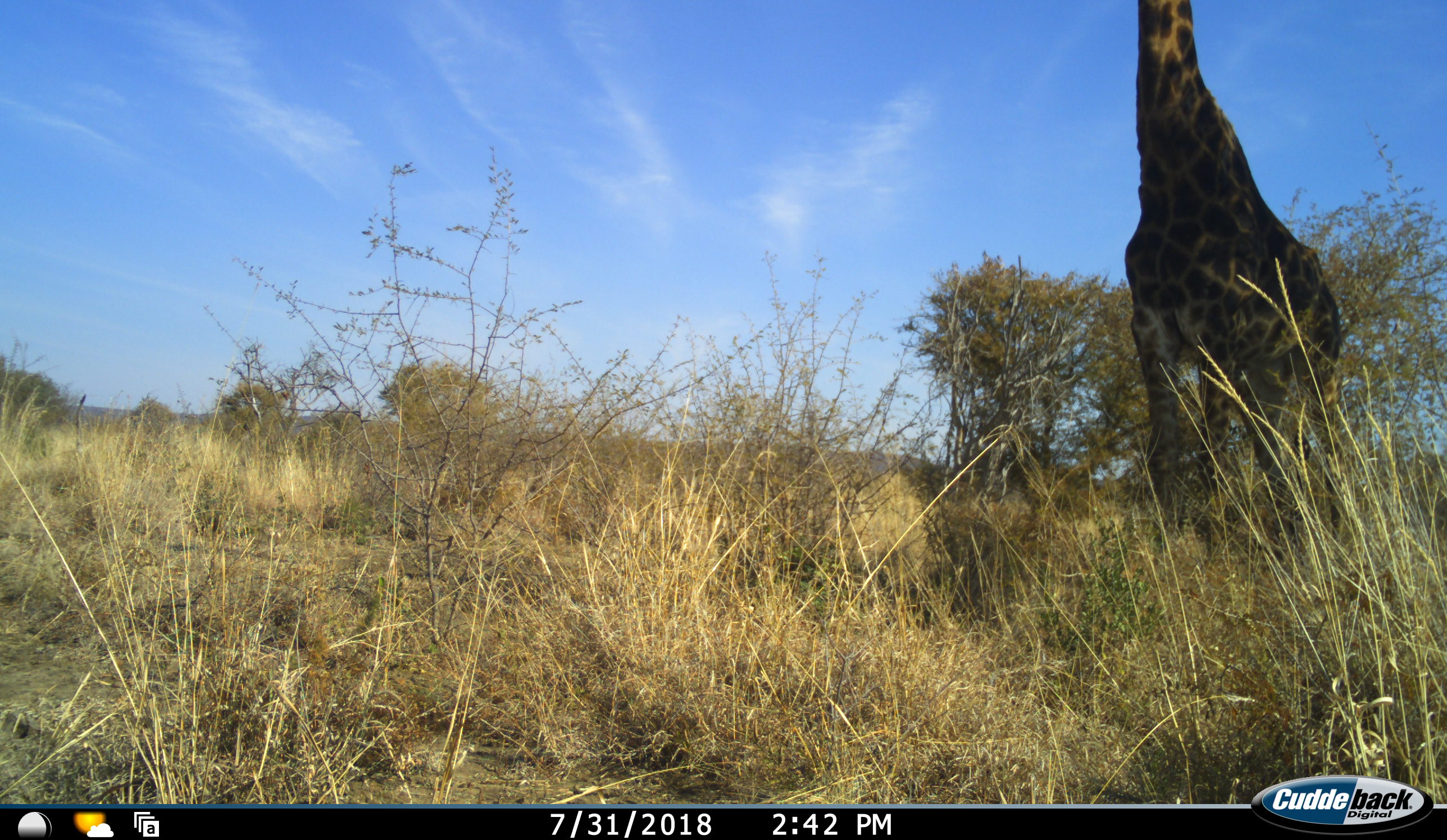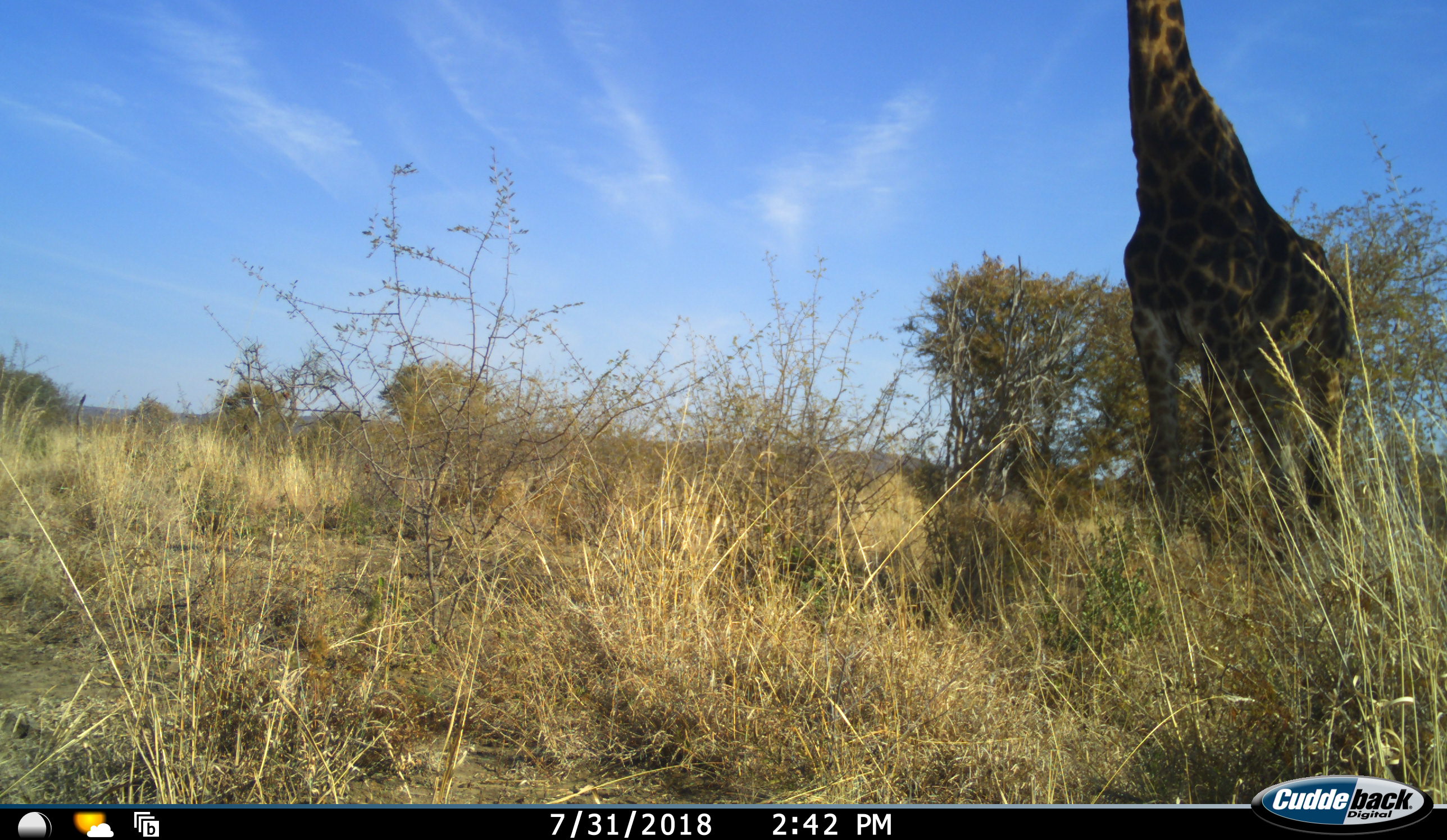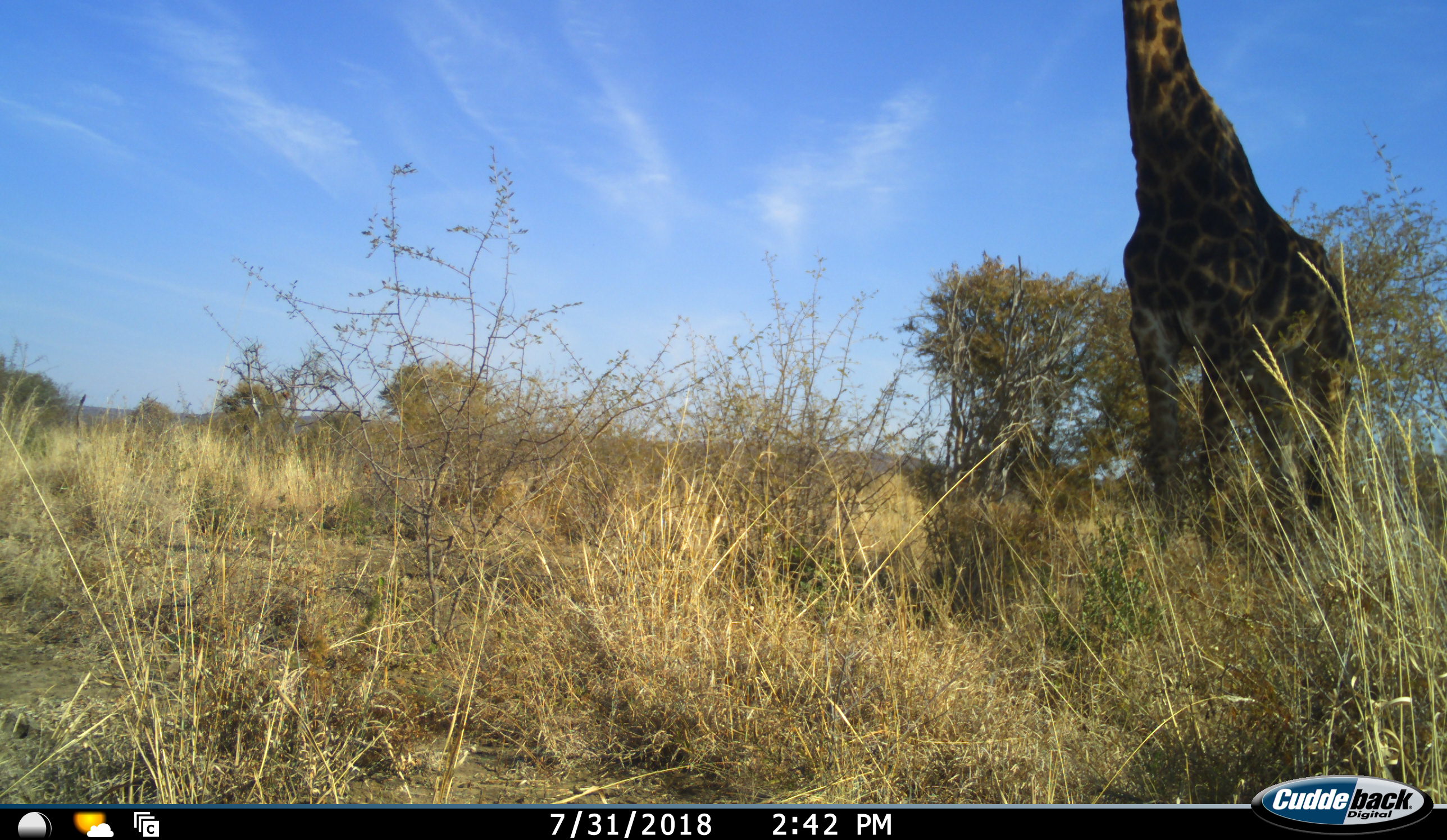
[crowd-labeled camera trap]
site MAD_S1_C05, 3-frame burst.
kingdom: Animalia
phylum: Chordata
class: Mammalia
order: Artiodactyla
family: Giraffidae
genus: Giraffa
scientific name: Giraffa camelopardalis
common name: giraffe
Giraffe (Giraffa camelopardalis), count 1. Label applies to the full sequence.